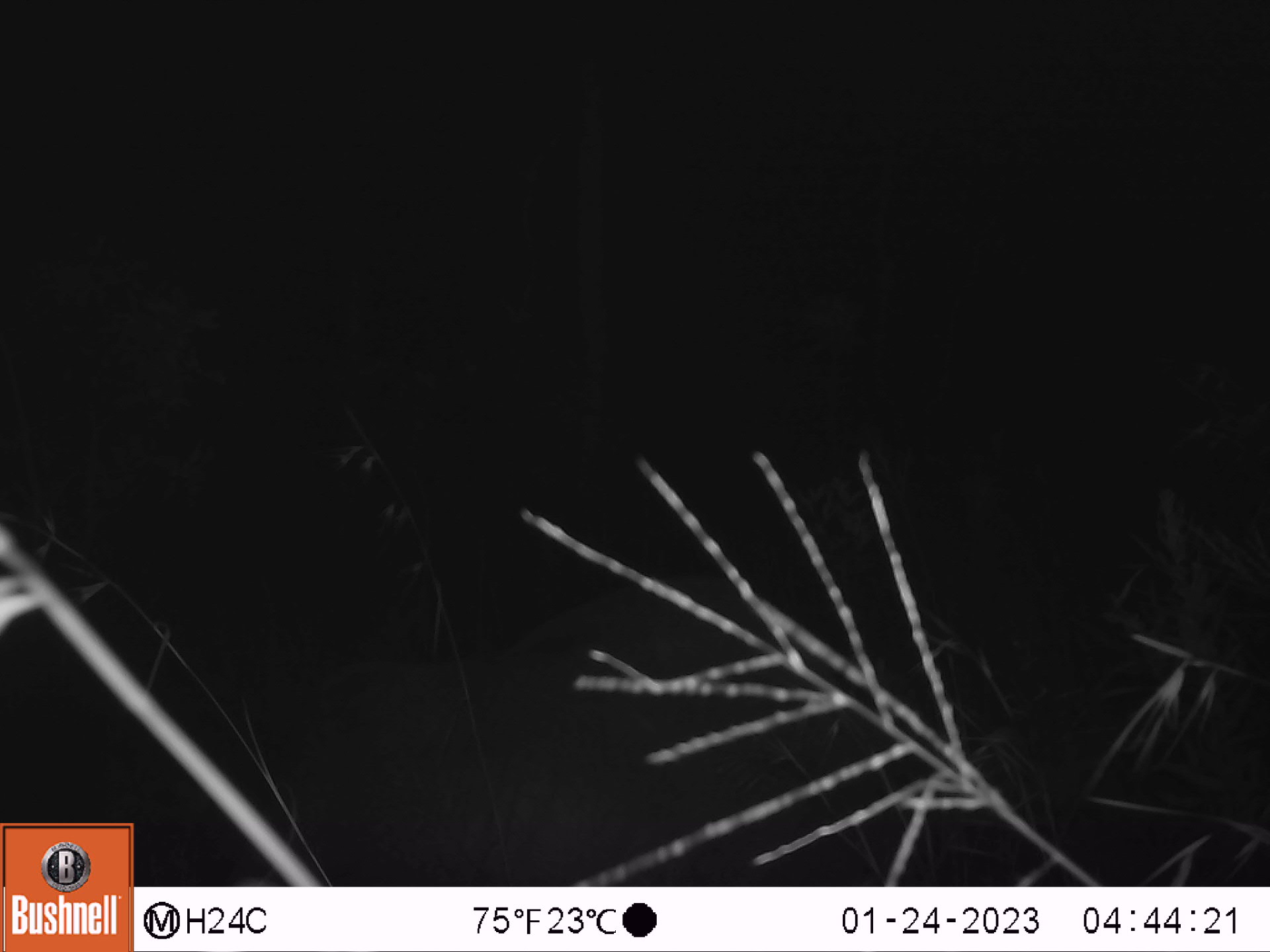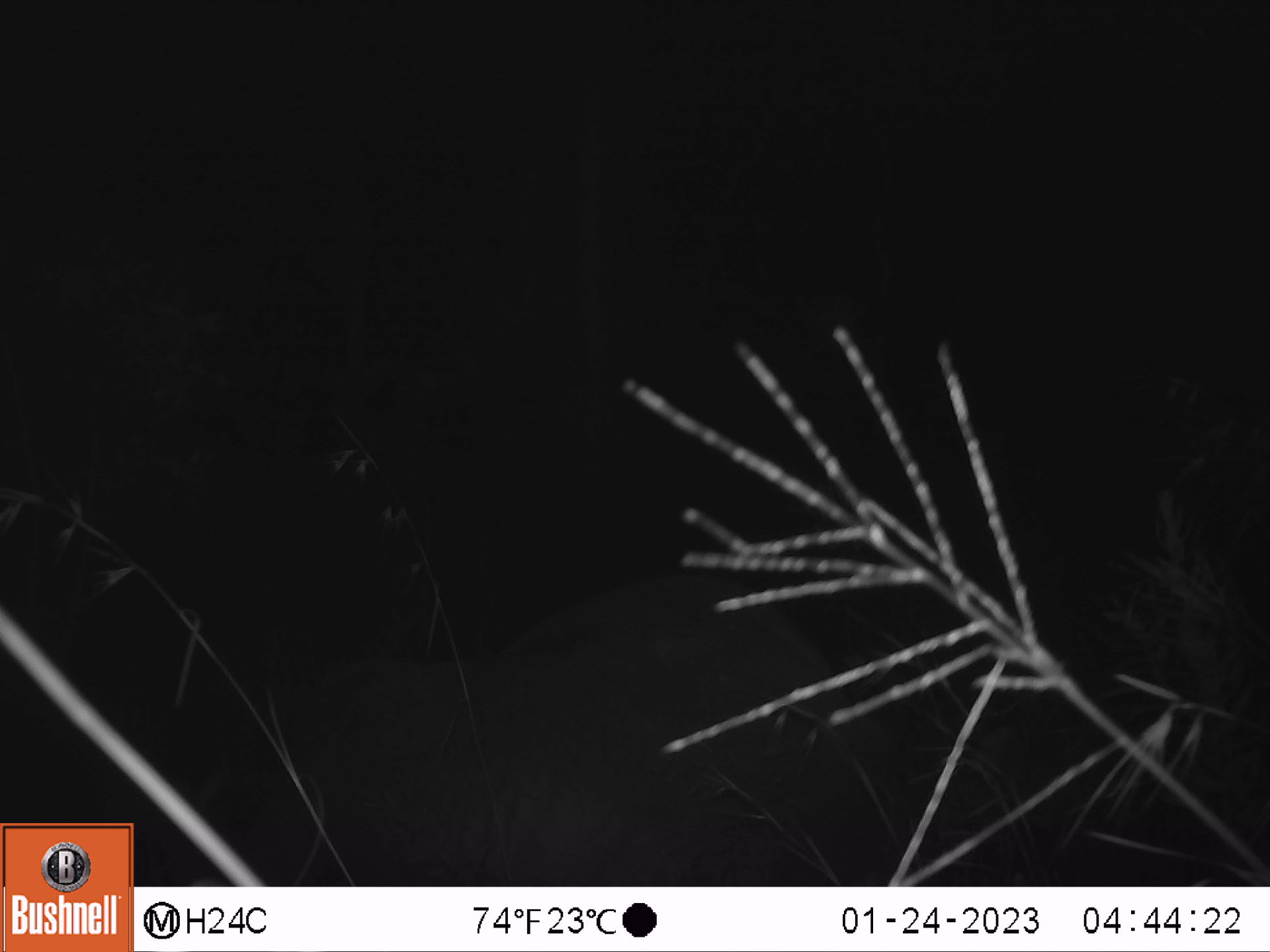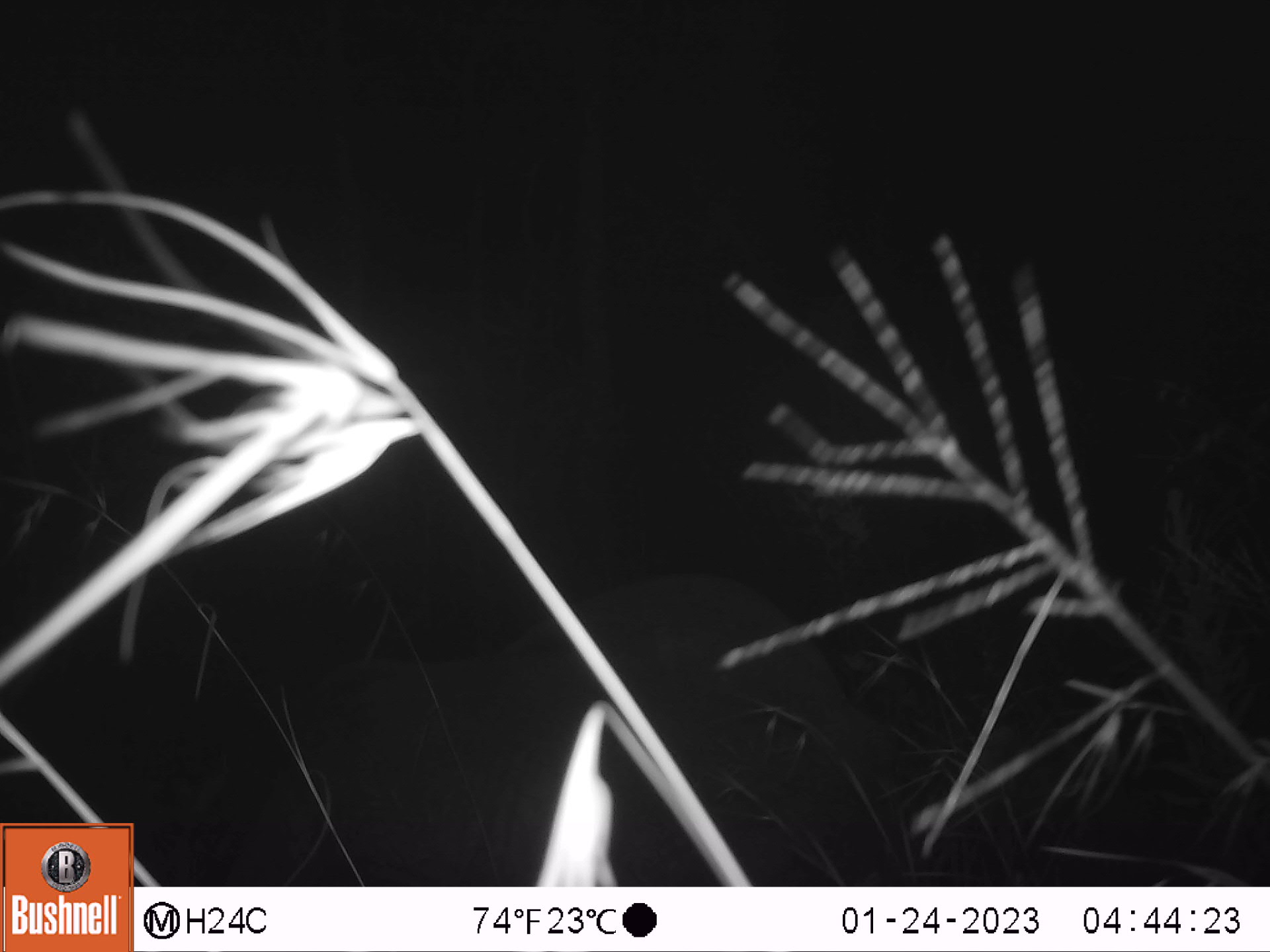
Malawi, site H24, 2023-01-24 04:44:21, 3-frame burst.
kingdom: Animalia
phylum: Chordata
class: Mammalia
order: Proboscidea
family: Elephantidae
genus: Loxodonta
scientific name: Loxodonta africana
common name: african savanna elephant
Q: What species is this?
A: African savanna elephant (Loxodonta africana).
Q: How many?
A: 1.